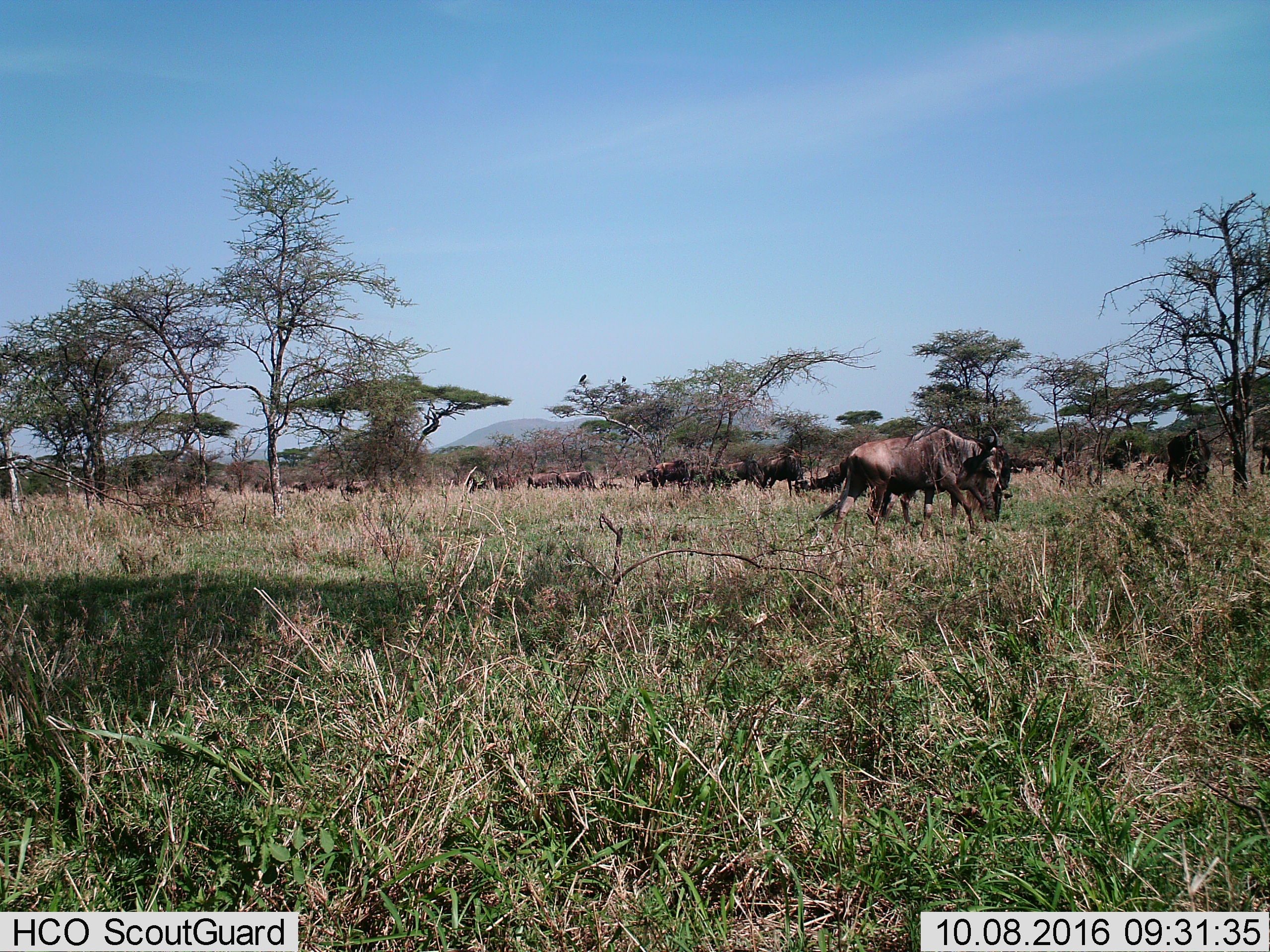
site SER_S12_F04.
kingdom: Animalia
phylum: Chordata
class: Mammalia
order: Artiodactyla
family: Bovidae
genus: Connochaetes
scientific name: Connochaetes taurinus taurinus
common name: blue wildebeest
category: wildebeestblue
Wildebeestblue (blue wildebeest) (Connochaetes taurinus taurinus), count 11-50. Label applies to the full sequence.